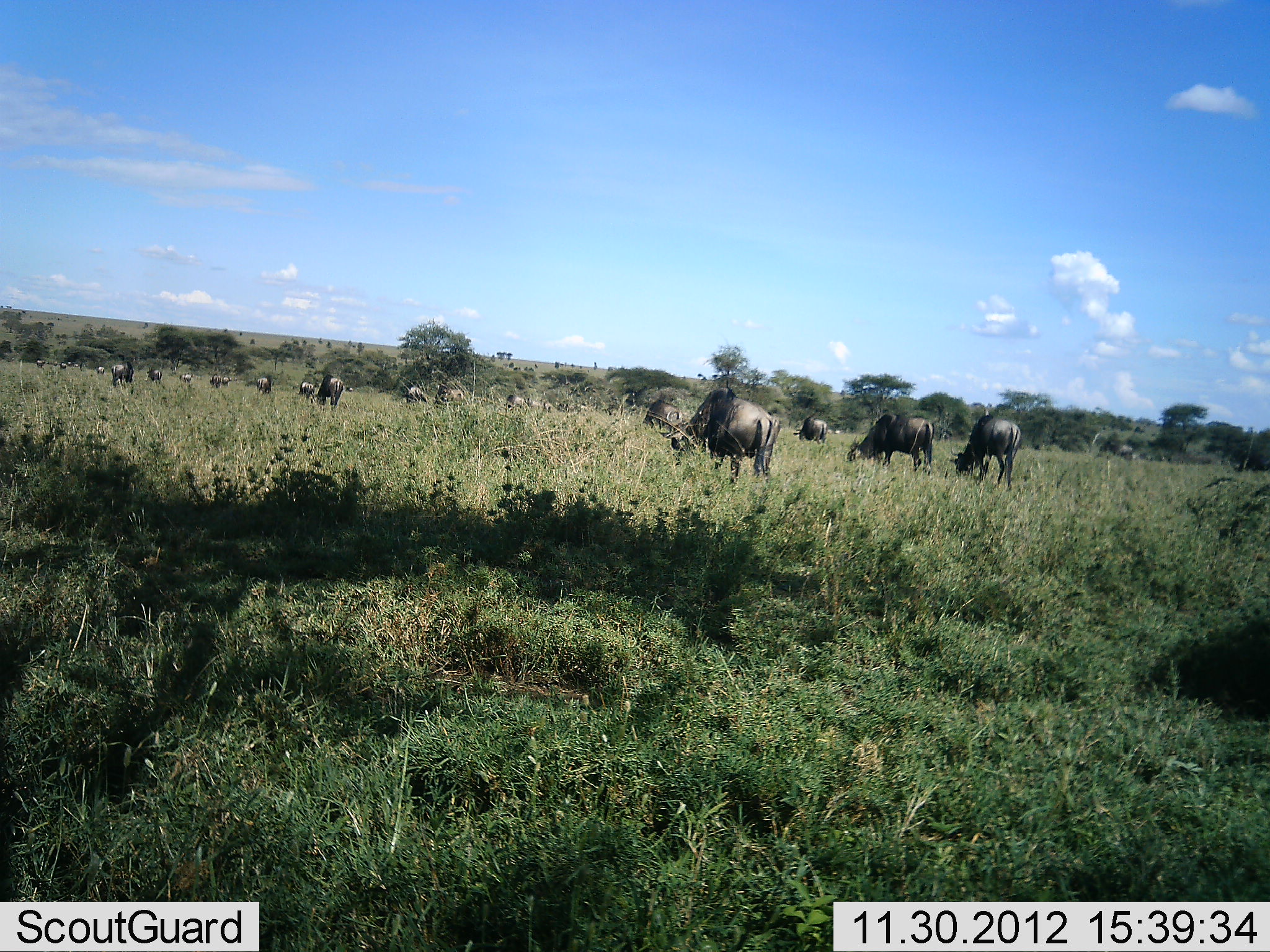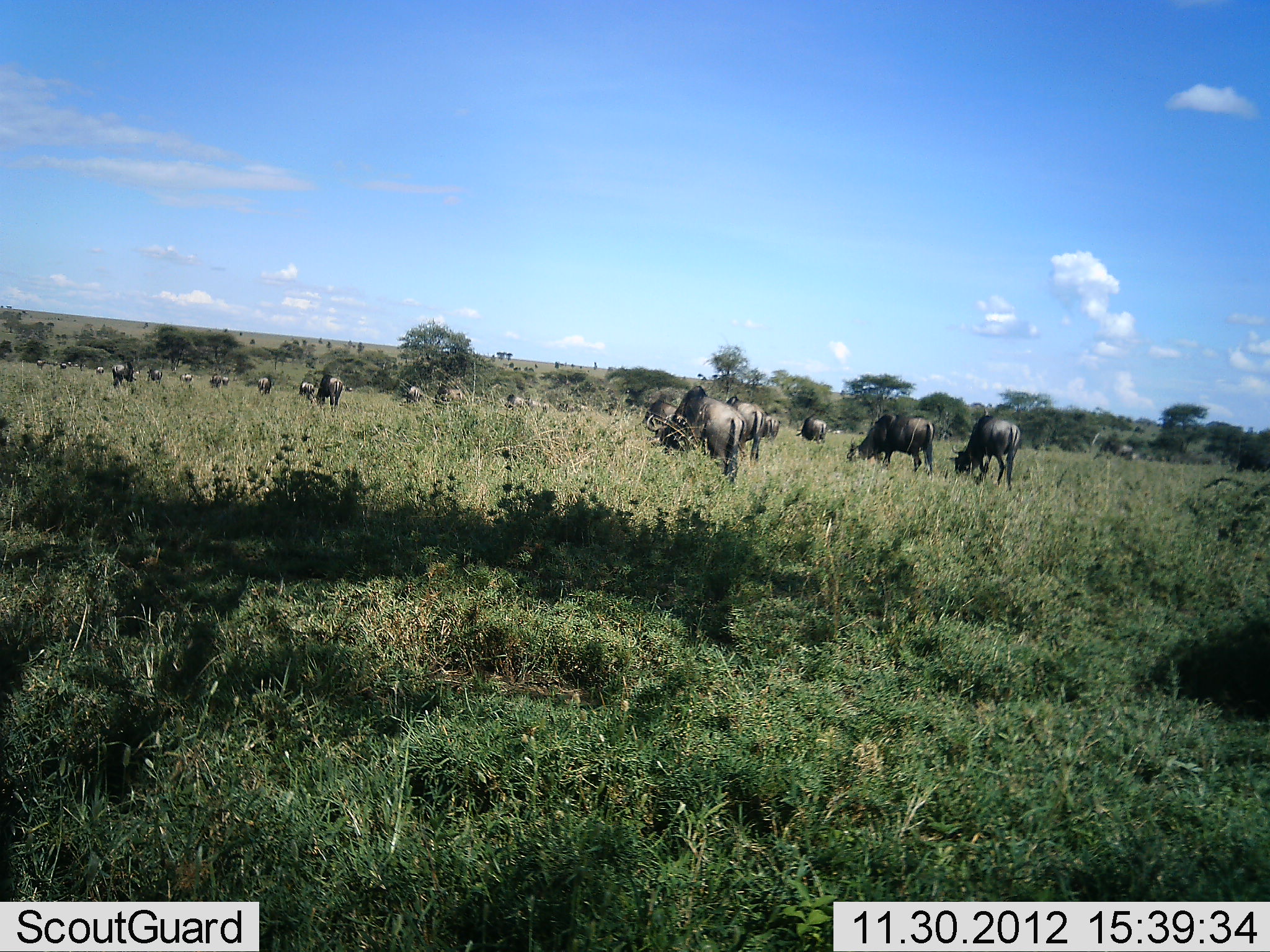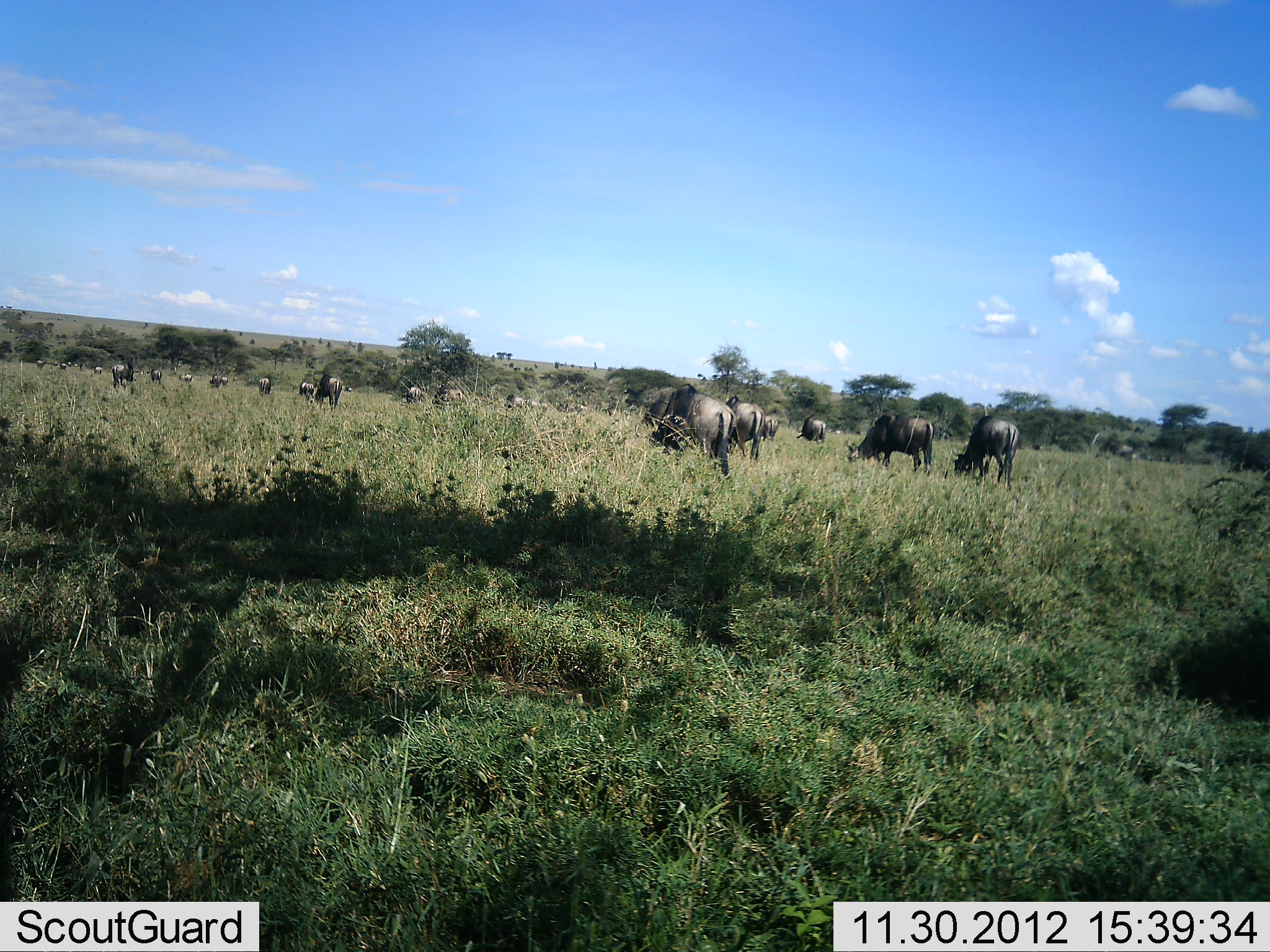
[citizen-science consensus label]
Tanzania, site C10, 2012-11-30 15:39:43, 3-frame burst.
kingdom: Animalia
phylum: Chordata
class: Mammalia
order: Artiodactyla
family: Bovidae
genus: Connochaetes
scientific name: Connochaetes taurinus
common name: blue wildebeest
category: wildebeest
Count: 11-50.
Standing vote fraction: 40%.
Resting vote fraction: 0%.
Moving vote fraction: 50%.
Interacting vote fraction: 0%.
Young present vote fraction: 0%.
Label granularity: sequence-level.